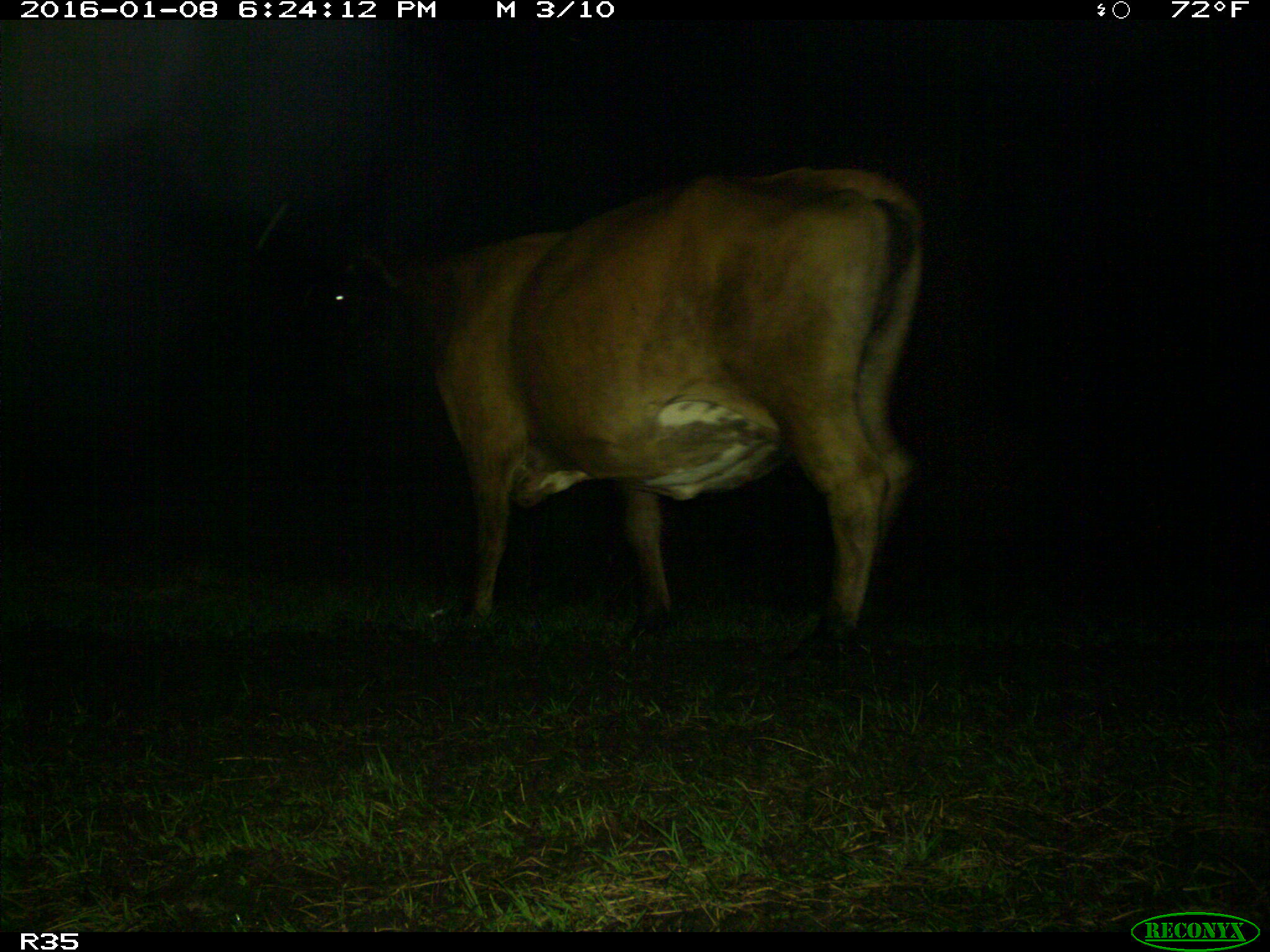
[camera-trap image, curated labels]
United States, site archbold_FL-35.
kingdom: Animalia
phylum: Chordata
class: Mammalia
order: Artiodactyla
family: Bovidae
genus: Bos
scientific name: Bos taurus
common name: domestic cow